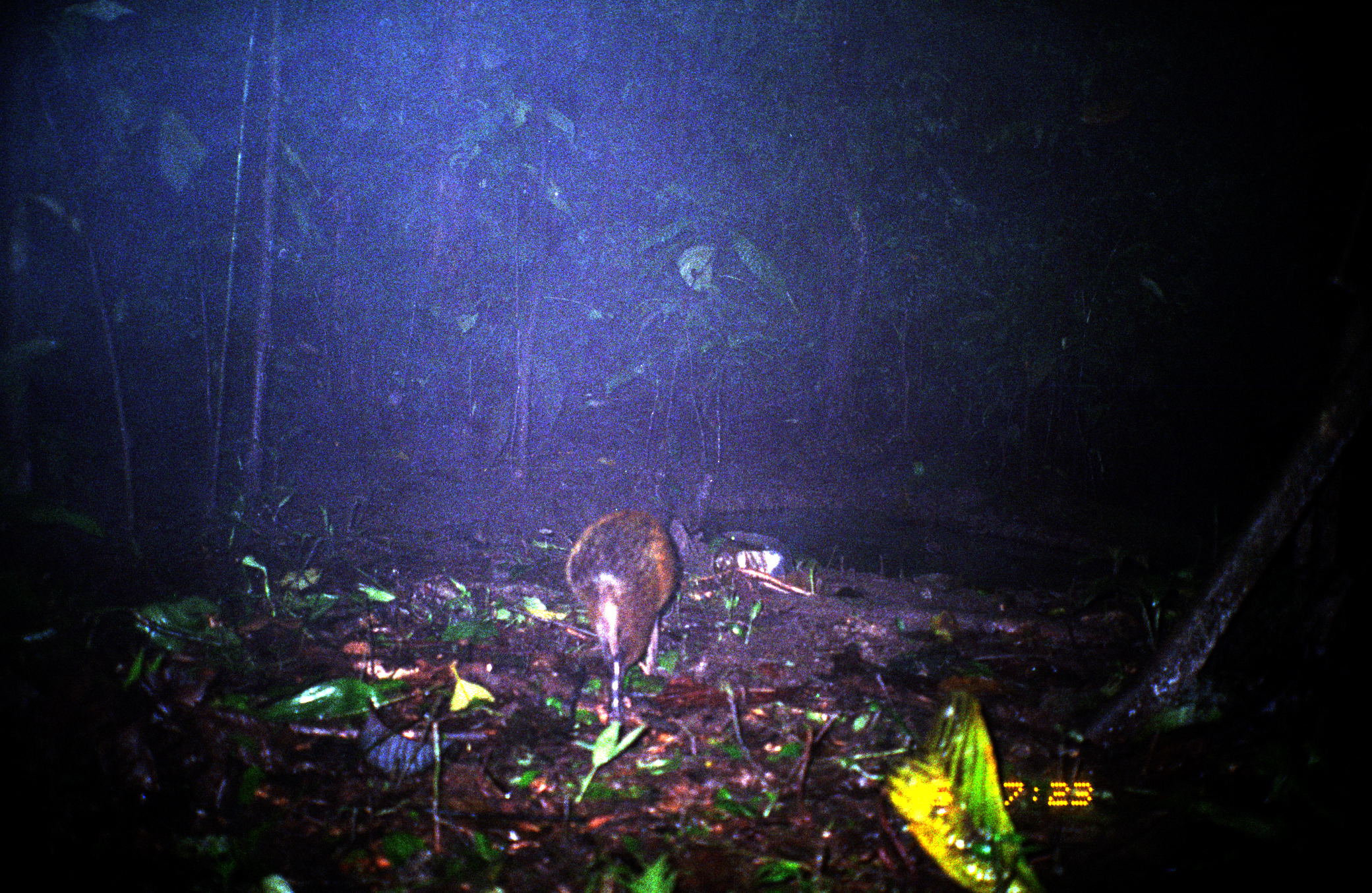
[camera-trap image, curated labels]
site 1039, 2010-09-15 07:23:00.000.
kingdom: Animalia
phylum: Chordata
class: Mammalia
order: Rodentia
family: Dasyproctidae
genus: Dasyprocta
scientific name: Dasyprocta punctata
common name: central american agouti